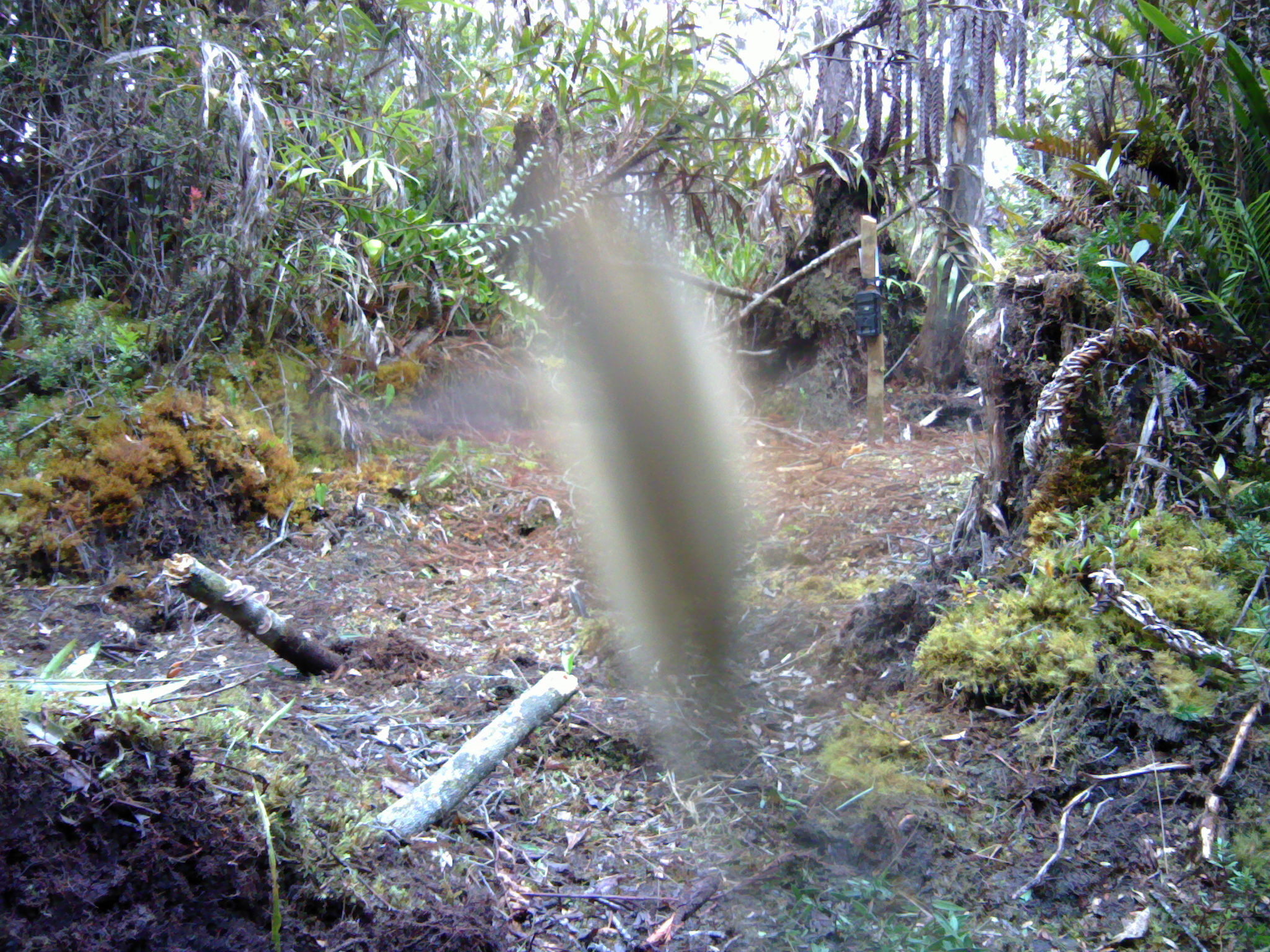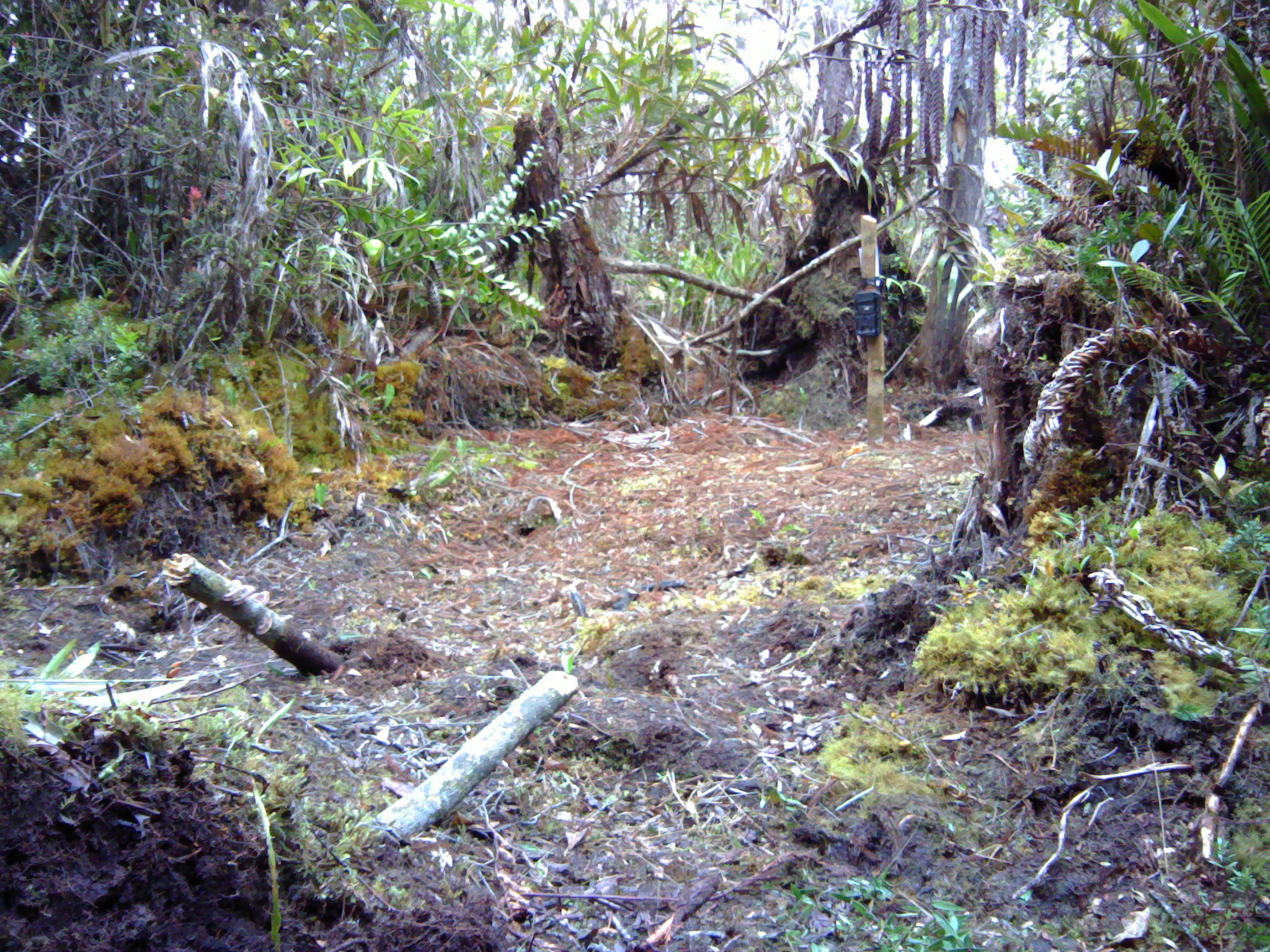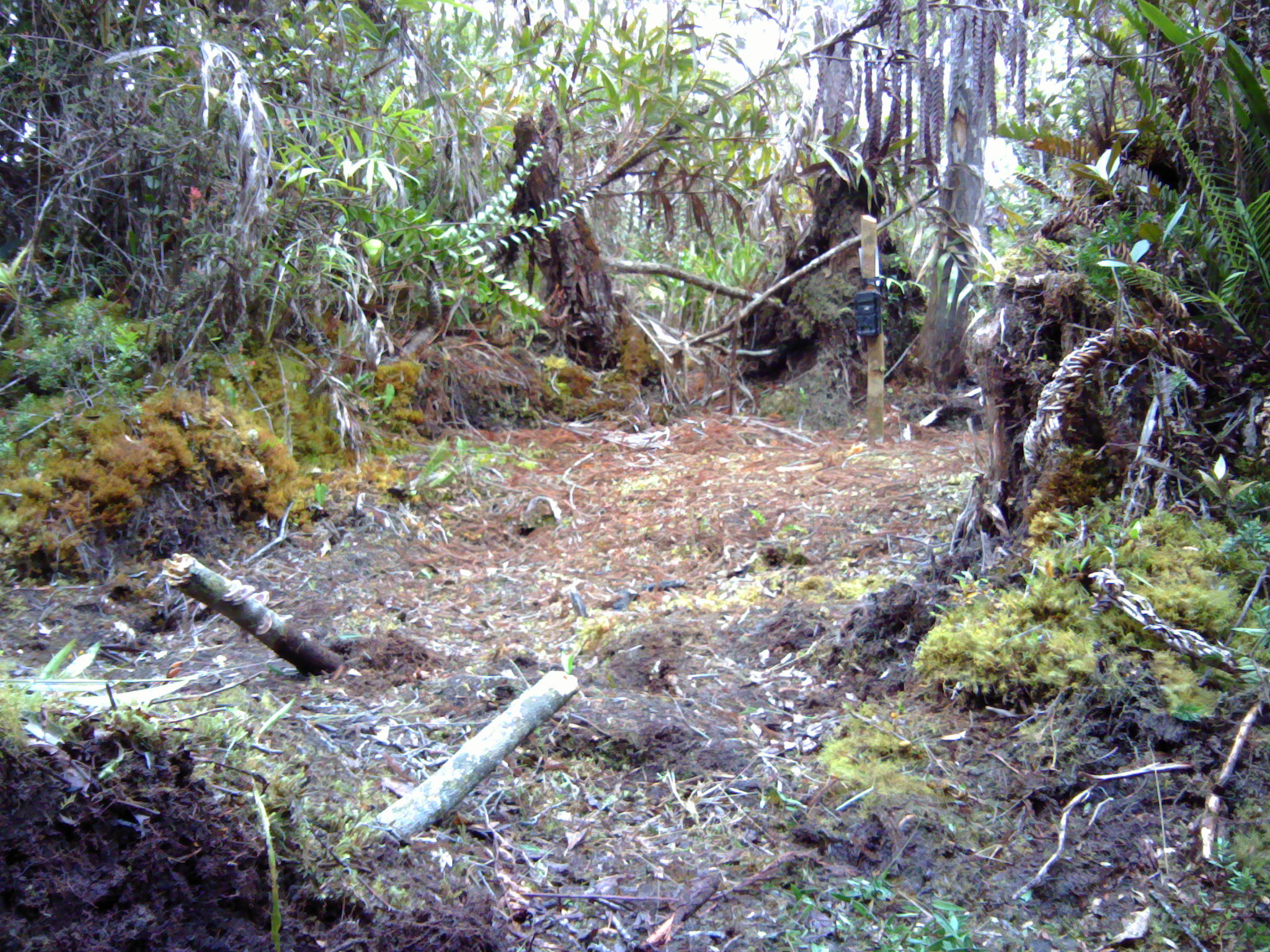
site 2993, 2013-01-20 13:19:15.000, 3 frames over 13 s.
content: unidentified animal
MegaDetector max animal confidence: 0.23